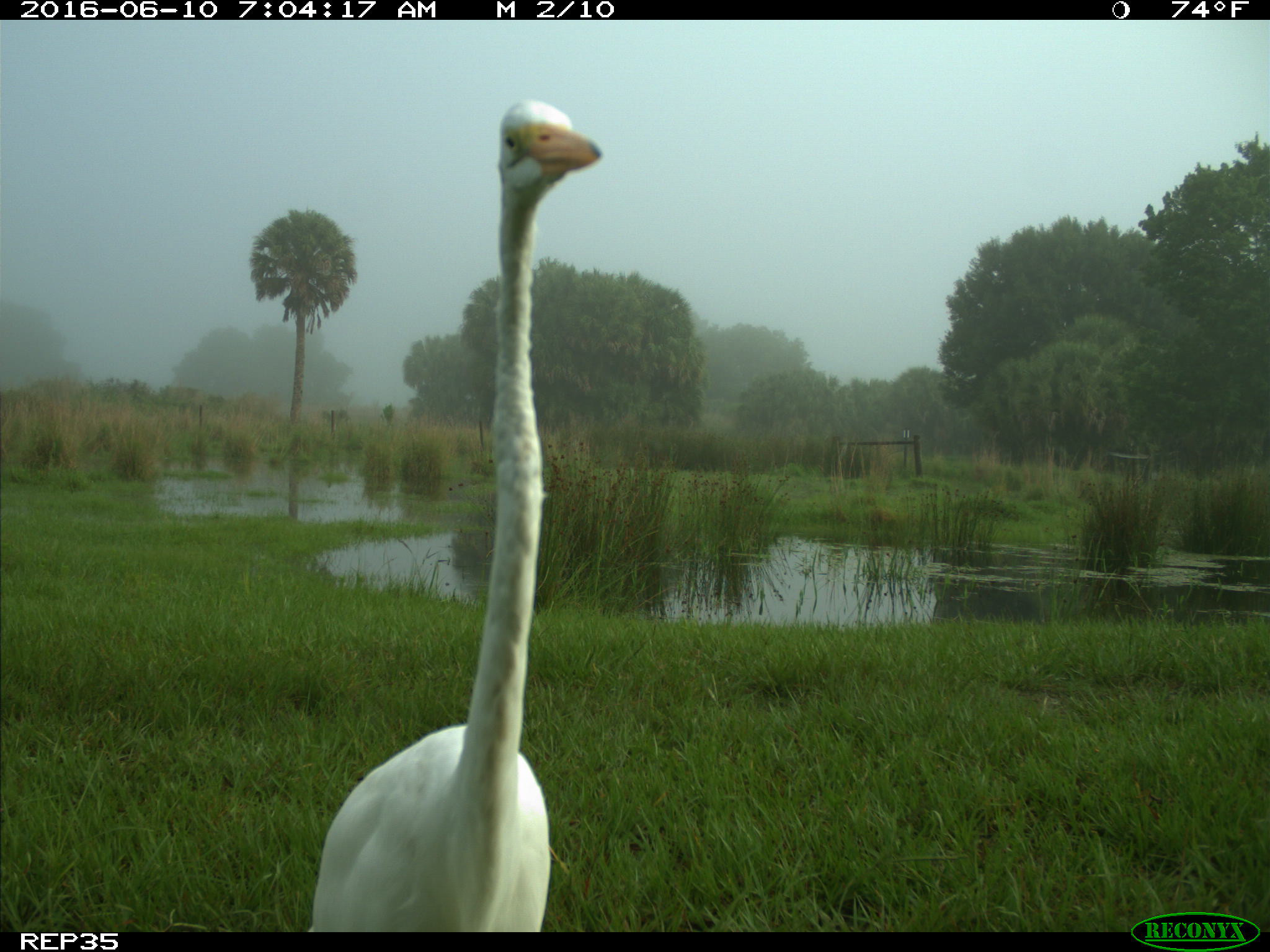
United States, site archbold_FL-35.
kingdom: Animalia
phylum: Chordata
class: Aves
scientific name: Aves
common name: birds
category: unidentified bird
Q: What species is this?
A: Unidentified bird (birds) (Aves).